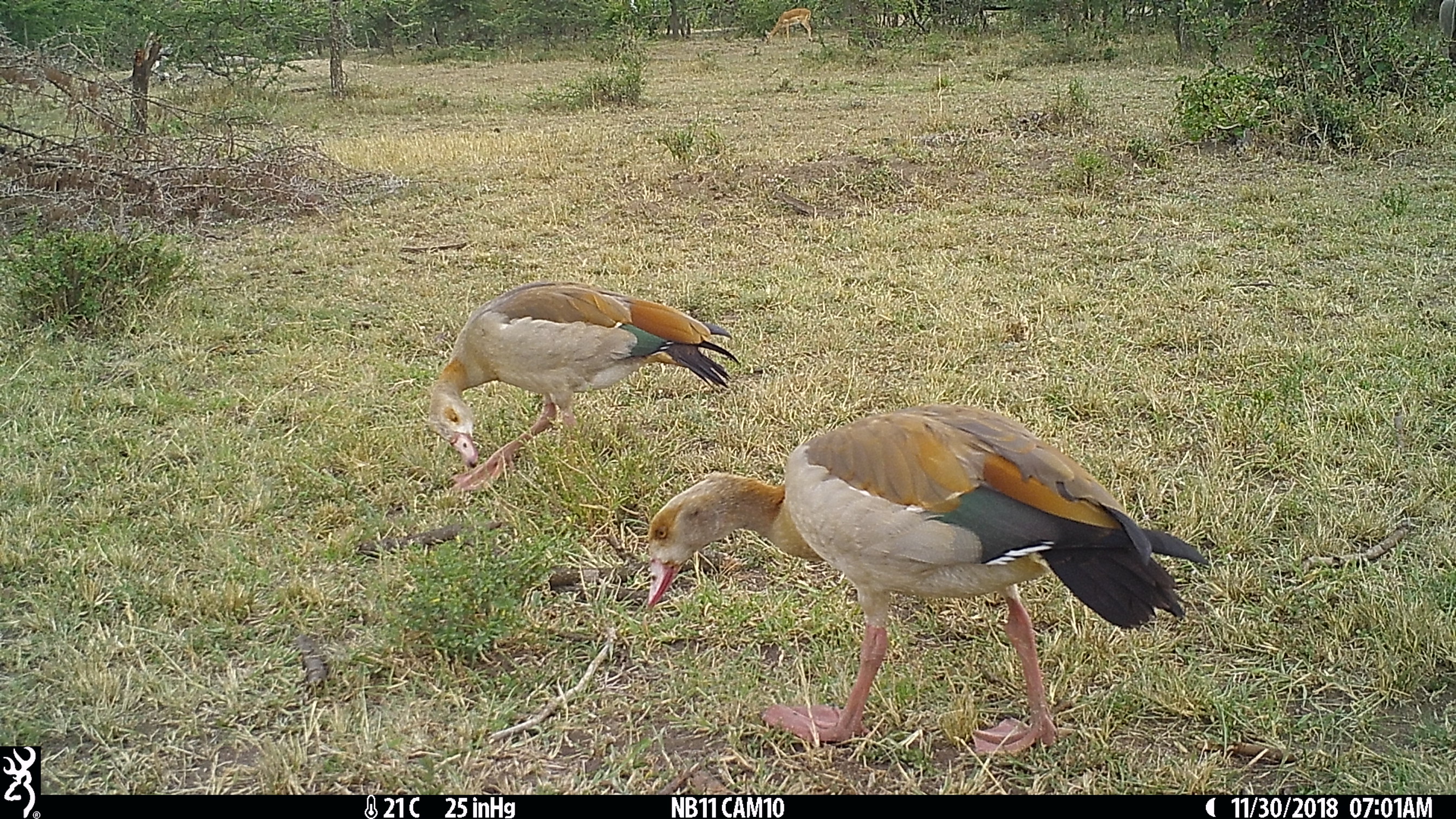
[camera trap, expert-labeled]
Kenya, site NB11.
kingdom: Animalia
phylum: Chordata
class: Mammalia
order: Artiodactyla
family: Bovidae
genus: Aepyceros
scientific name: Aepyceros melampus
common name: impala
Impala (Aepyceros melampus).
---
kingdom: Animalia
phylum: Chordata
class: Aves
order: Anseriformes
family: Anatidae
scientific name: Anatidae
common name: goose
Goose (Anatidae).